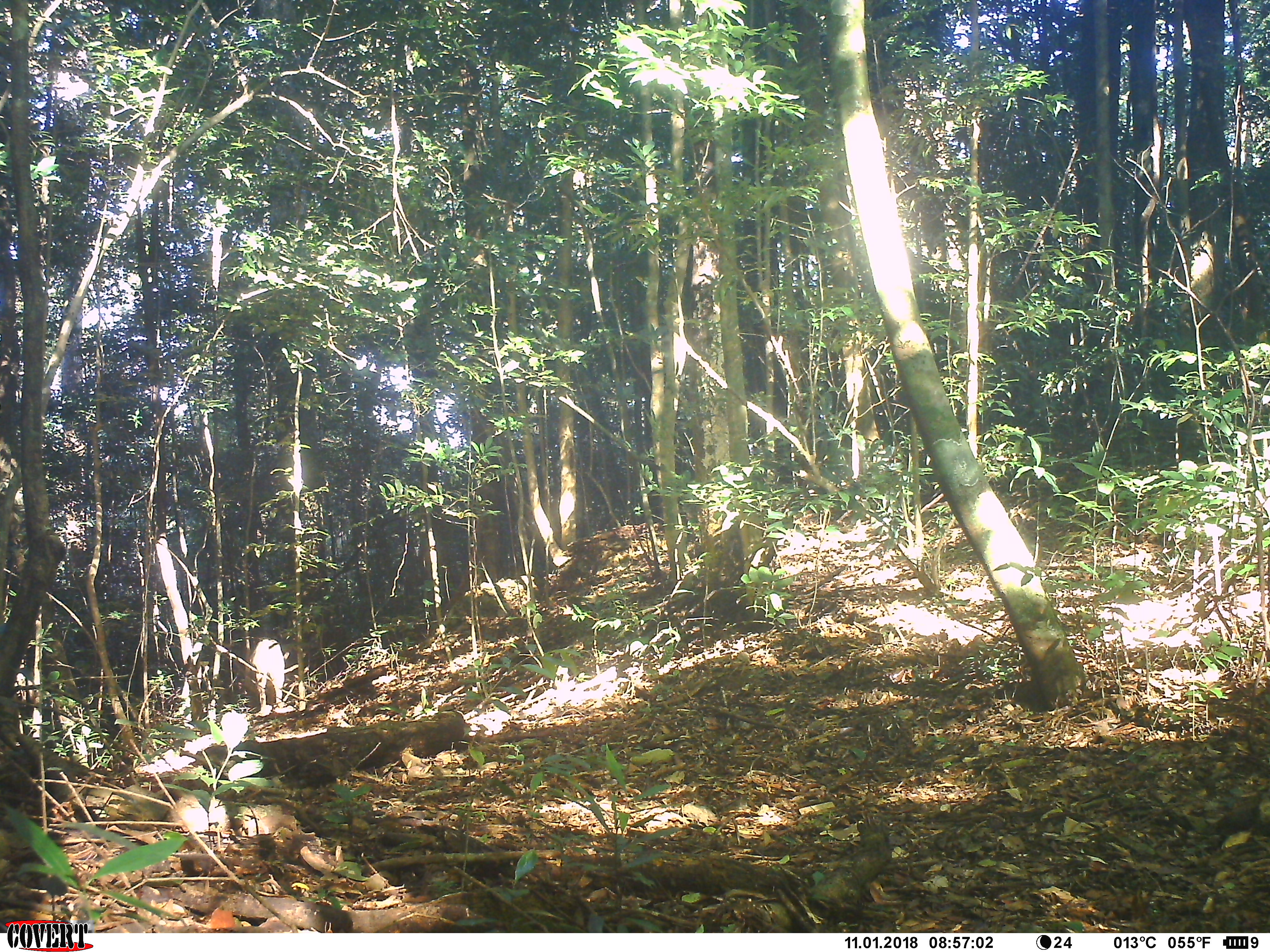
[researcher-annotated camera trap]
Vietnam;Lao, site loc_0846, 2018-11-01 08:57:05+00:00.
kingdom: Animalia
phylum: Chordata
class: Mammalia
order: Artiodactyla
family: Suidae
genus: Sus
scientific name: Sus scrofa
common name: eurasian wild pig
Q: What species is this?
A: Eurasian wild pig (Sus scrofa).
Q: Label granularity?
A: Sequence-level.